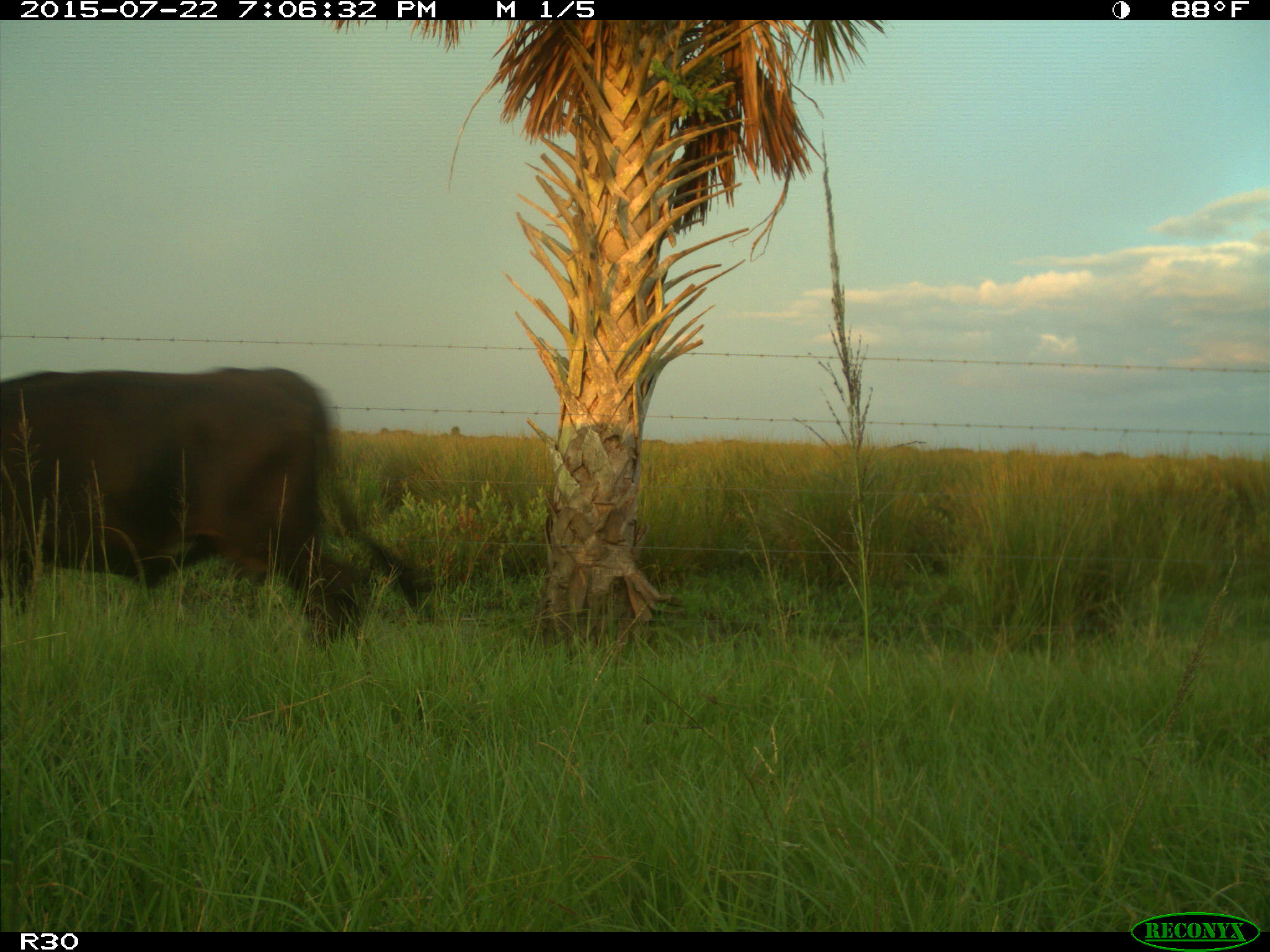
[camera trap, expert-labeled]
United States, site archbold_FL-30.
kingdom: Animalia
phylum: Chordata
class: Mammalia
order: Artiodactyla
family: Bovidae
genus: Bos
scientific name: Bos taurus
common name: domestic cow